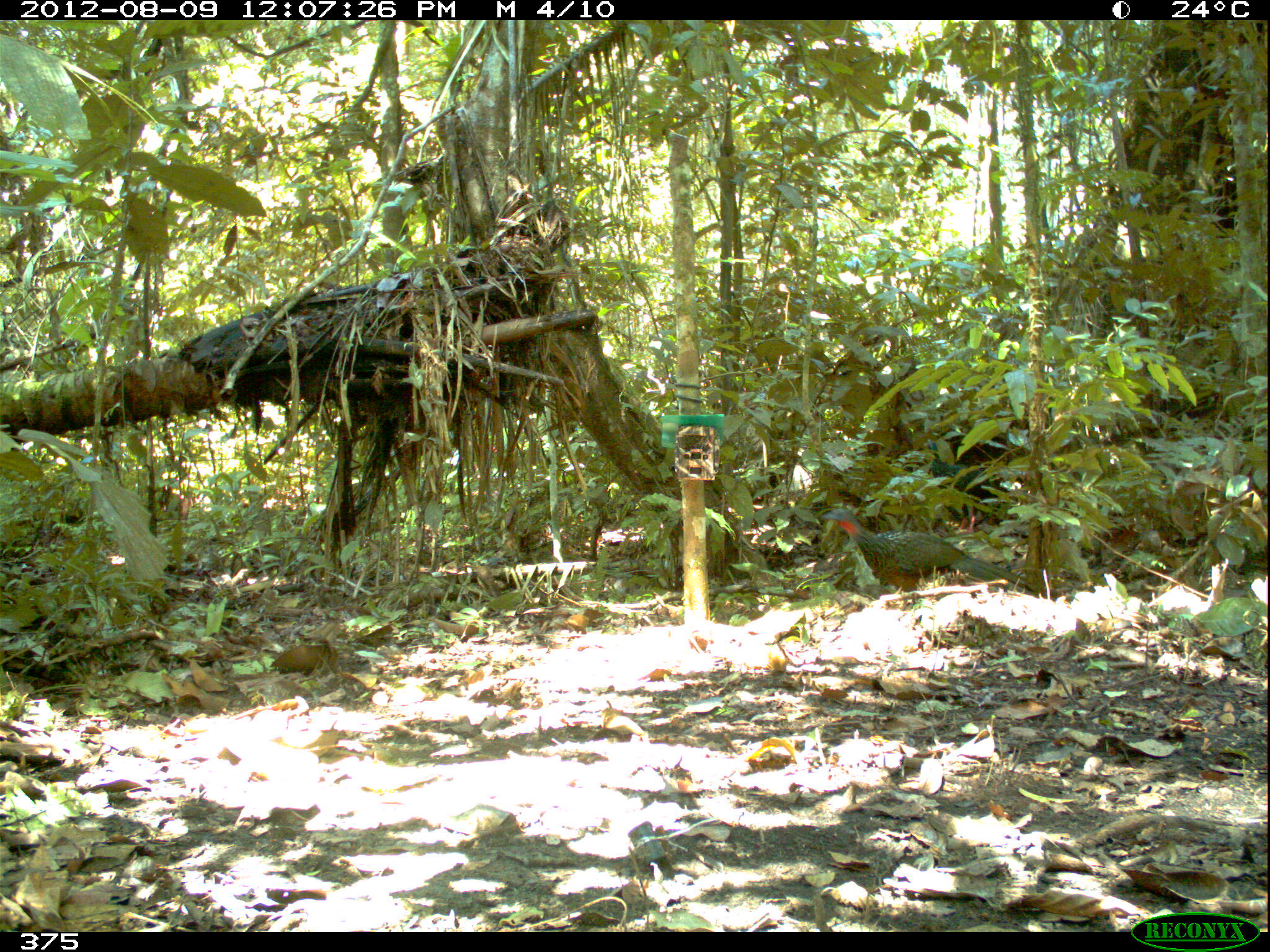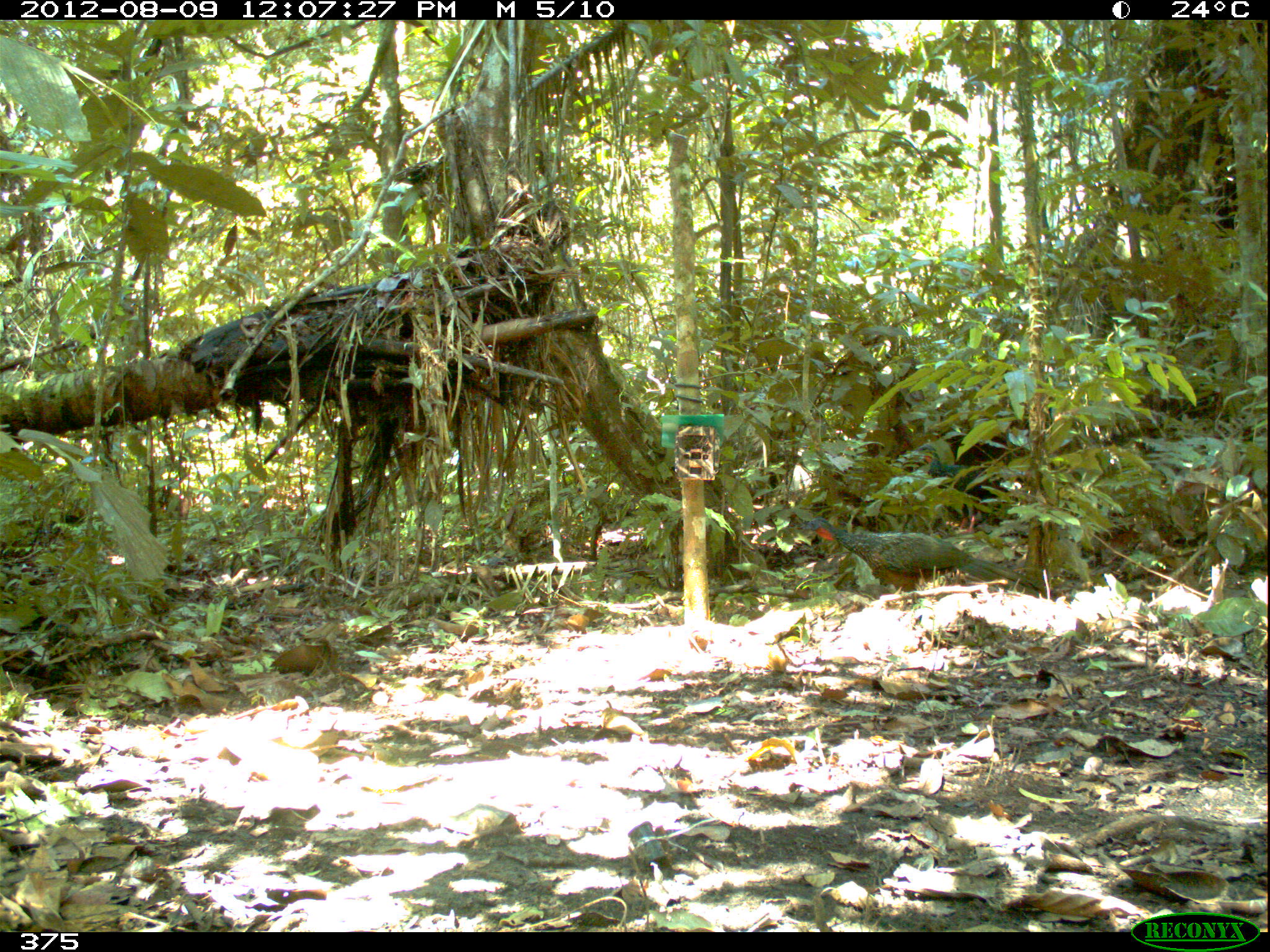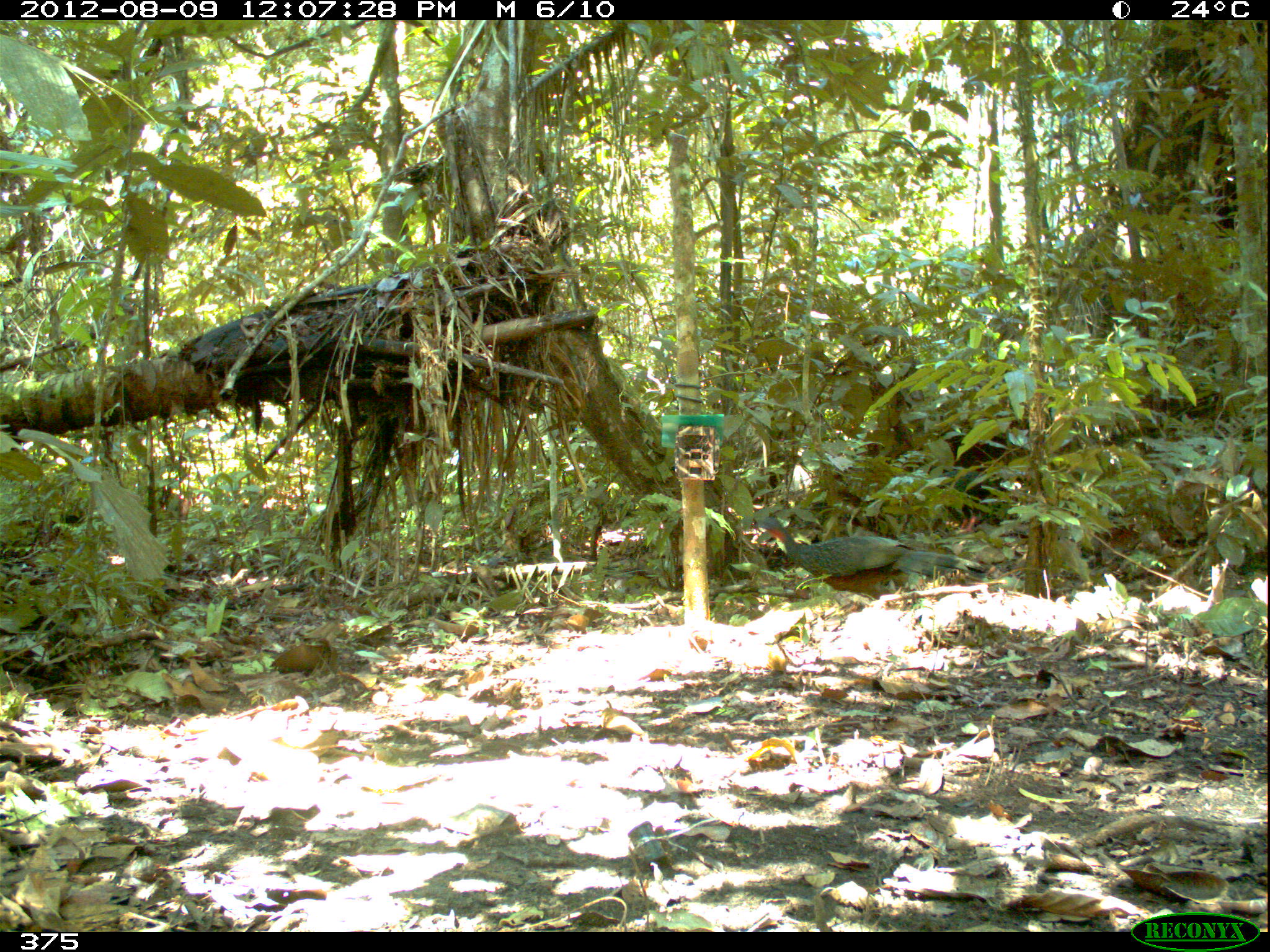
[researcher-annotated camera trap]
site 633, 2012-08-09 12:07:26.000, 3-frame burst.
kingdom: Animalia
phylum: Chordata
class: Aves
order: Galliformes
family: Cracidae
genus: Penelope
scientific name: Penelope jacquacu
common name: spix's guan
Penelope jacquacu (spix's guan).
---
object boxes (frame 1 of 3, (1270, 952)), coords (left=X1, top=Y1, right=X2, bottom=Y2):
penelope jacquacu: (left=815, top=506, right=1034, bottom=612); (left=920, top=437, right=1030, bottom=534)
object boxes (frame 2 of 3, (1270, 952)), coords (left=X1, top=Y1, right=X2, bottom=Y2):
penelope jacquacu: (left=792, top=514, right=1042, bottom=612); (left=896, top=440, right=1031, bottom=535)